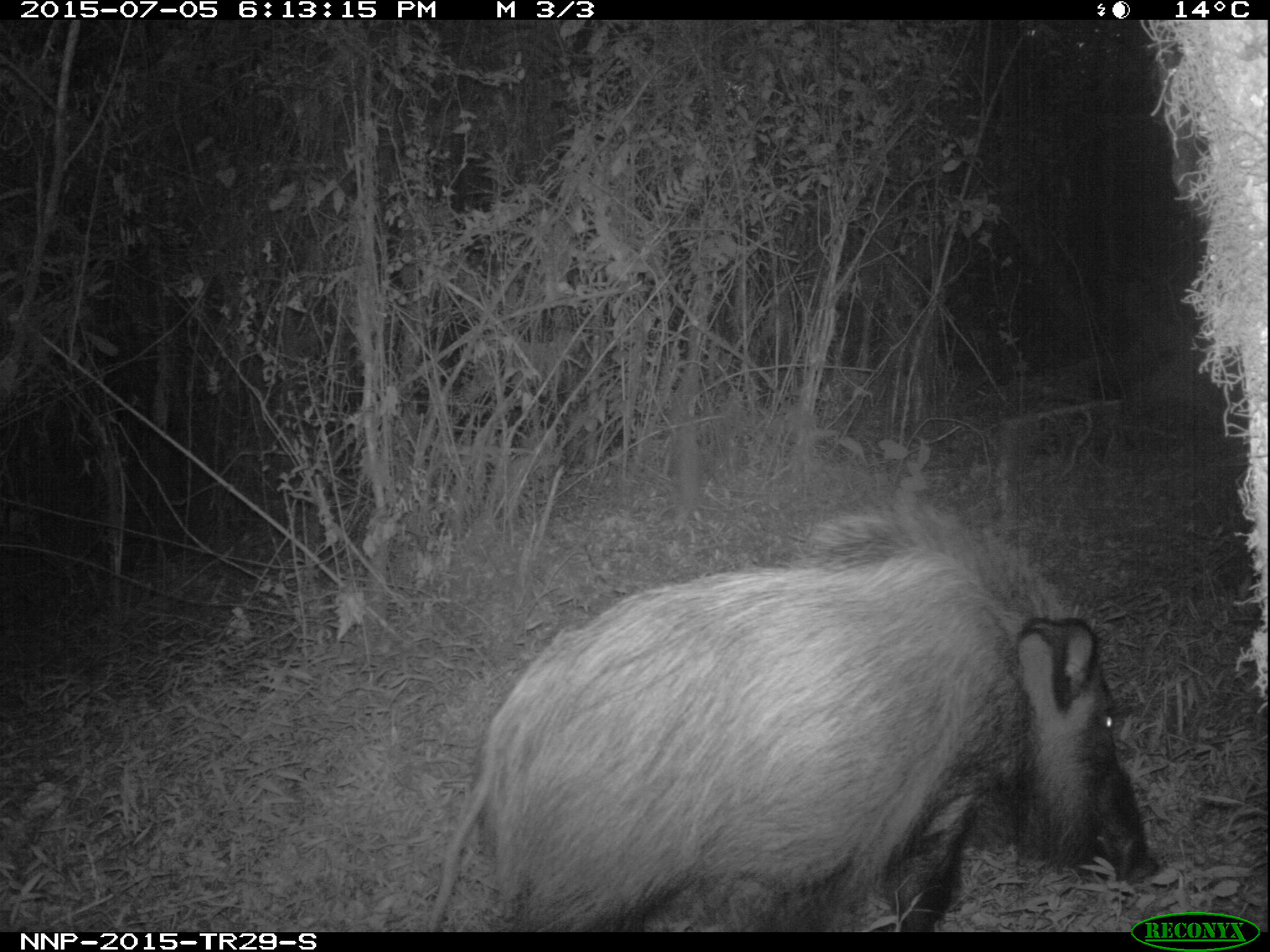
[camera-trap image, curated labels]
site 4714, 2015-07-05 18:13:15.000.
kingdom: Animalia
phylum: Chordata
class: Mammalia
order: Artiodactyla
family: Suidae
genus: Potamochoerus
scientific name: Potamochoerus larvatus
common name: bushpig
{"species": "Potamochoerus larvatus (bushpig)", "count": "1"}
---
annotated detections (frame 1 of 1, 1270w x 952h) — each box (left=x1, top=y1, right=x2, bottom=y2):
potamochoerus larvatus: (left=422, top=501, right=1163, bottom=931)